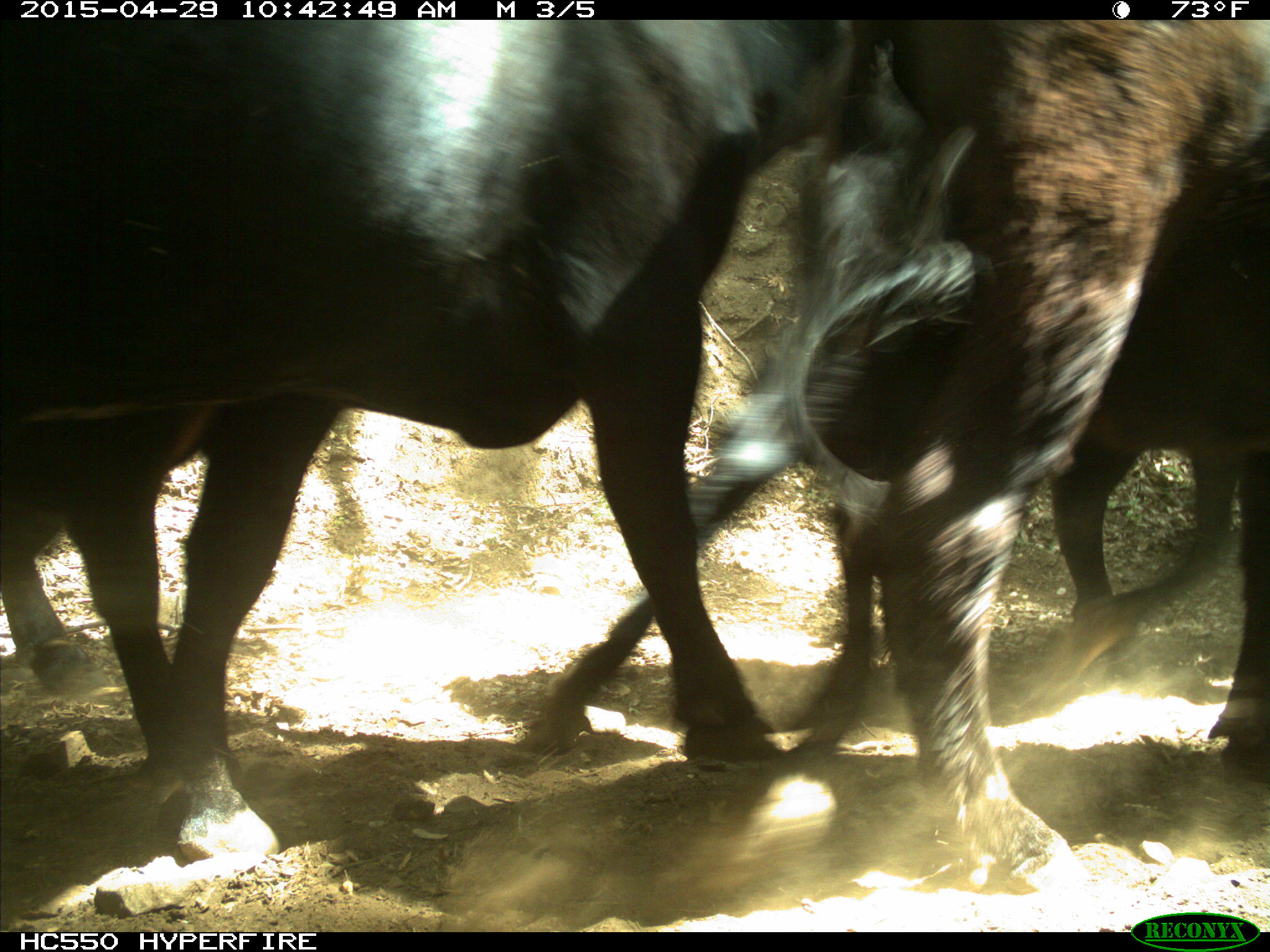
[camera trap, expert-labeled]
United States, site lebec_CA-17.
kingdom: Animalia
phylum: Chordata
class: Mammalia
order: Artiodactyla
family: Bovidae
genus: Bos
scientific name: Bos taurus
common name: domestic cow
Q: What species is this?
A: Bos taurus (domestic cow).